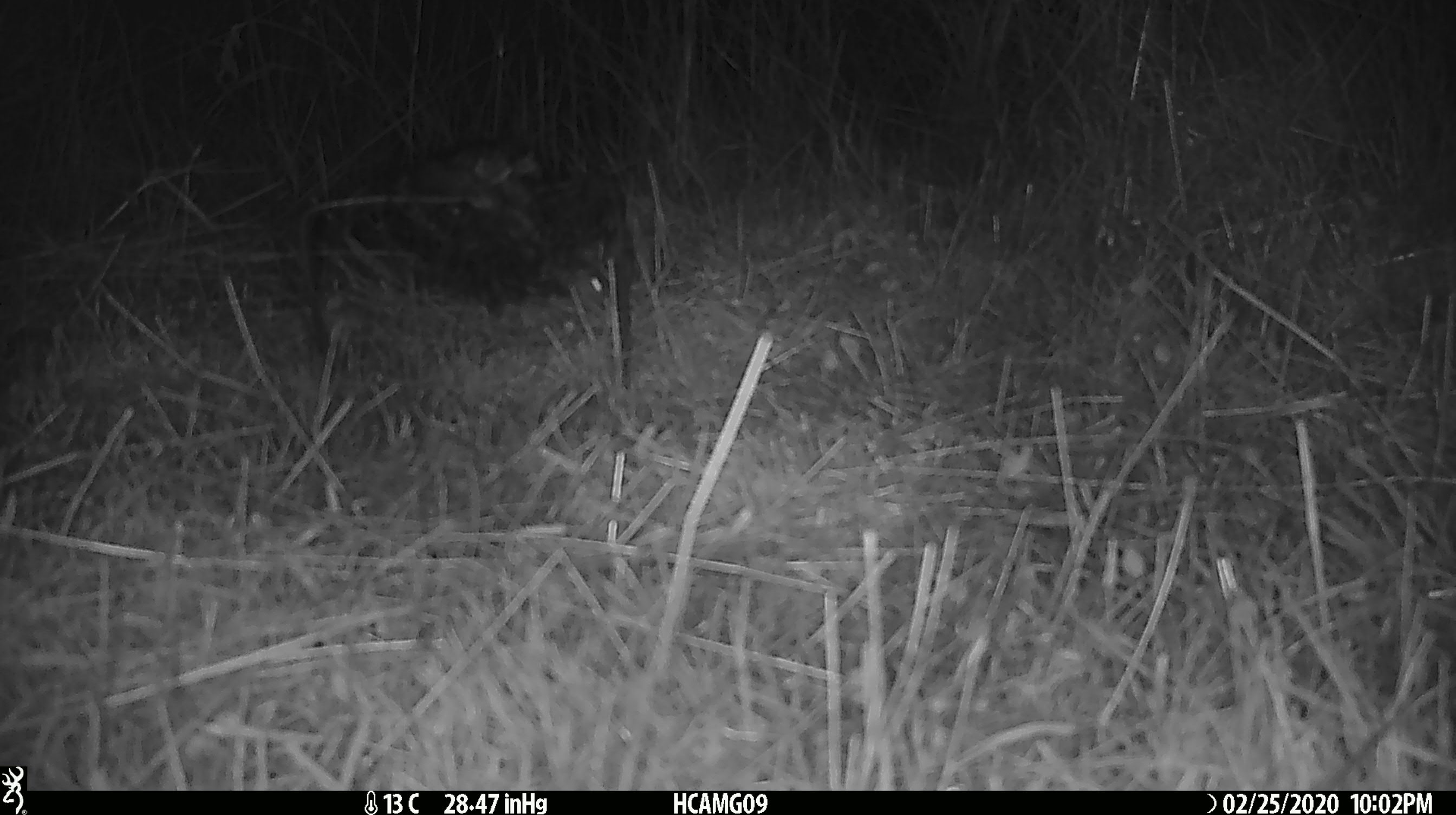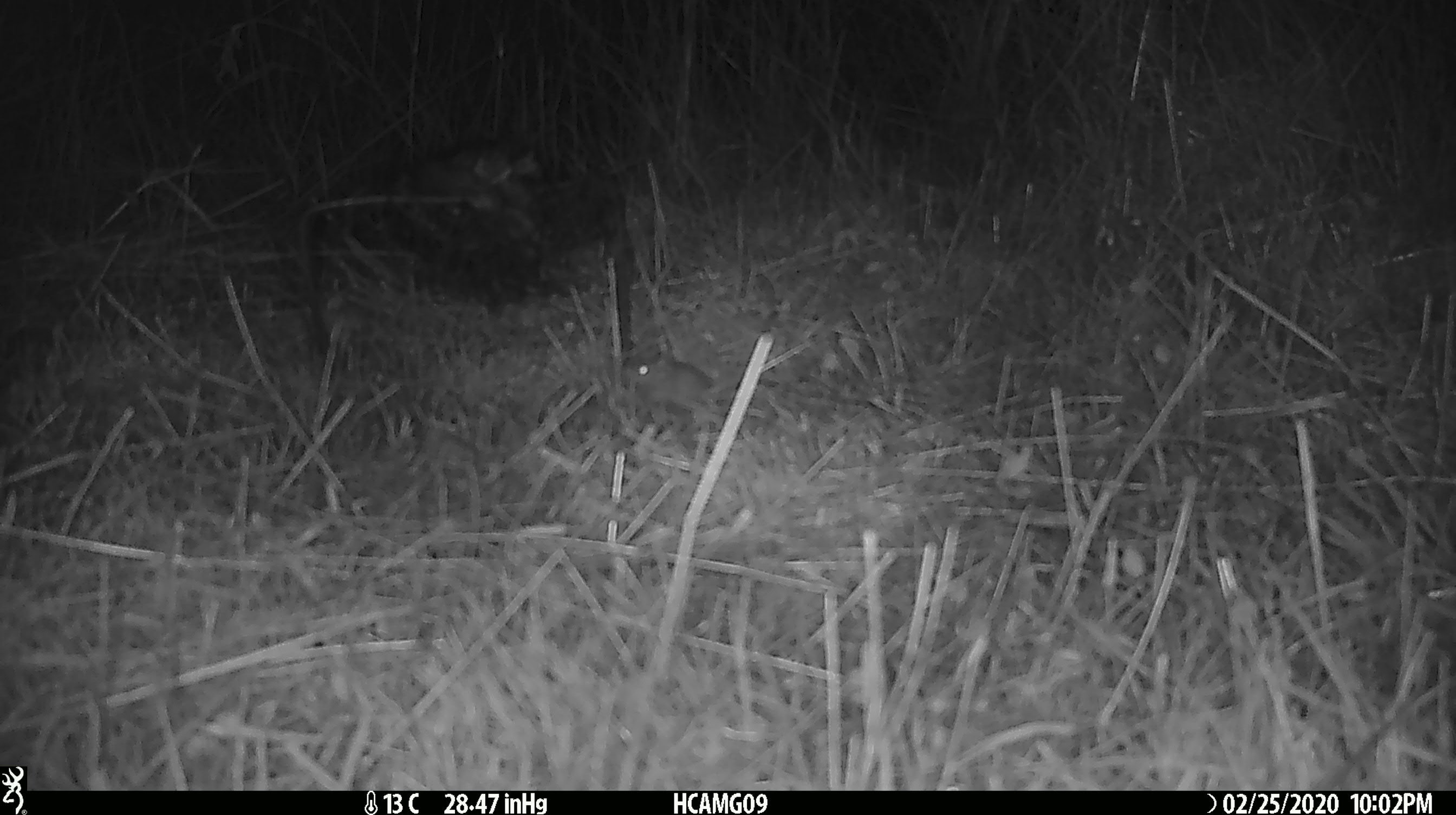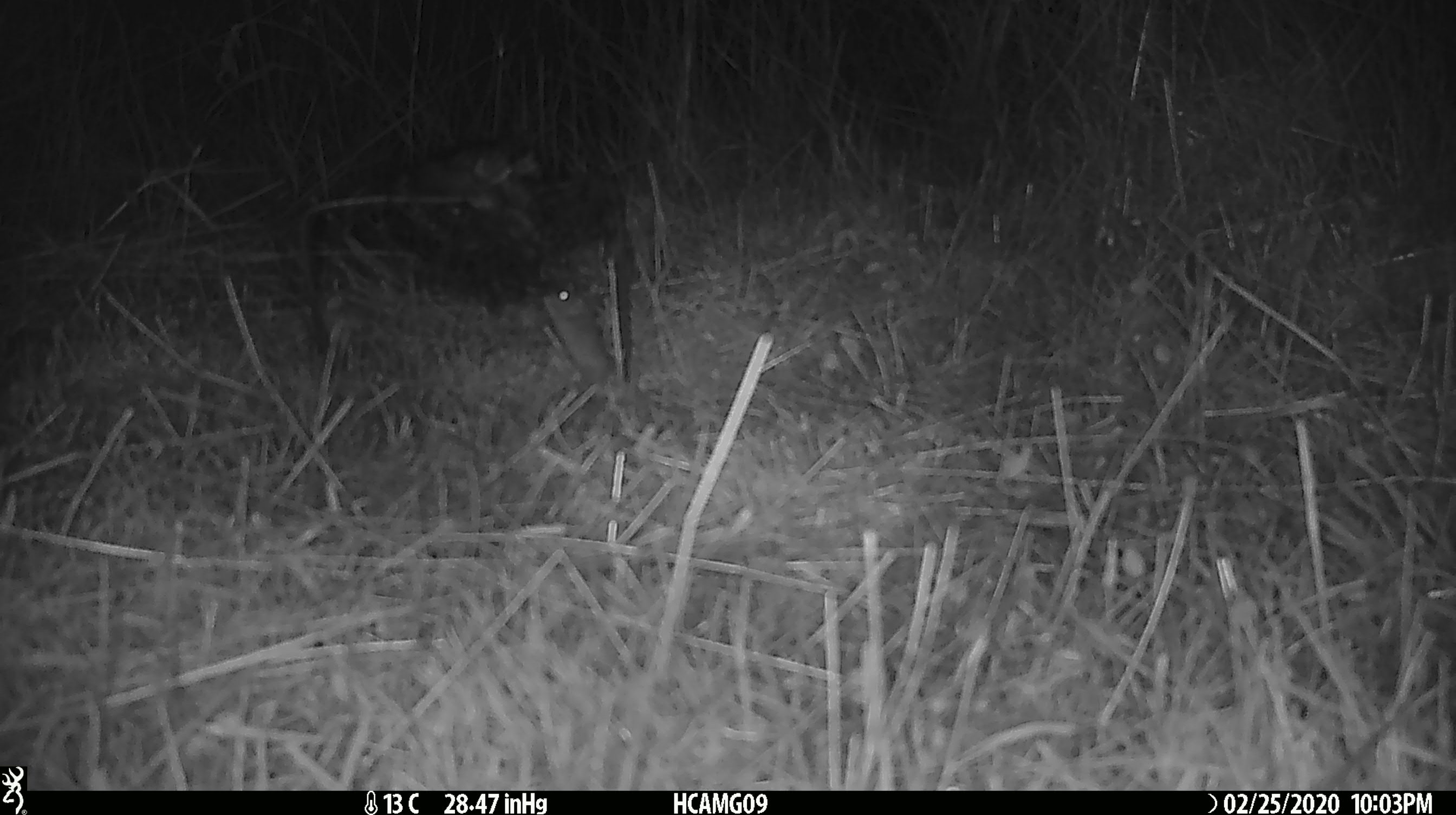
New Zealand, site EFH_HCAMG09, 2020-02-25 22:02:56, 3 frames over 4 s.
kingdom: Animalia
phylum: Chordata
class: Mammalia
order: Rodentia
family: Muridae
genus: Mus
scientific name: Mus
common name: mouse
Mouse (Mus).